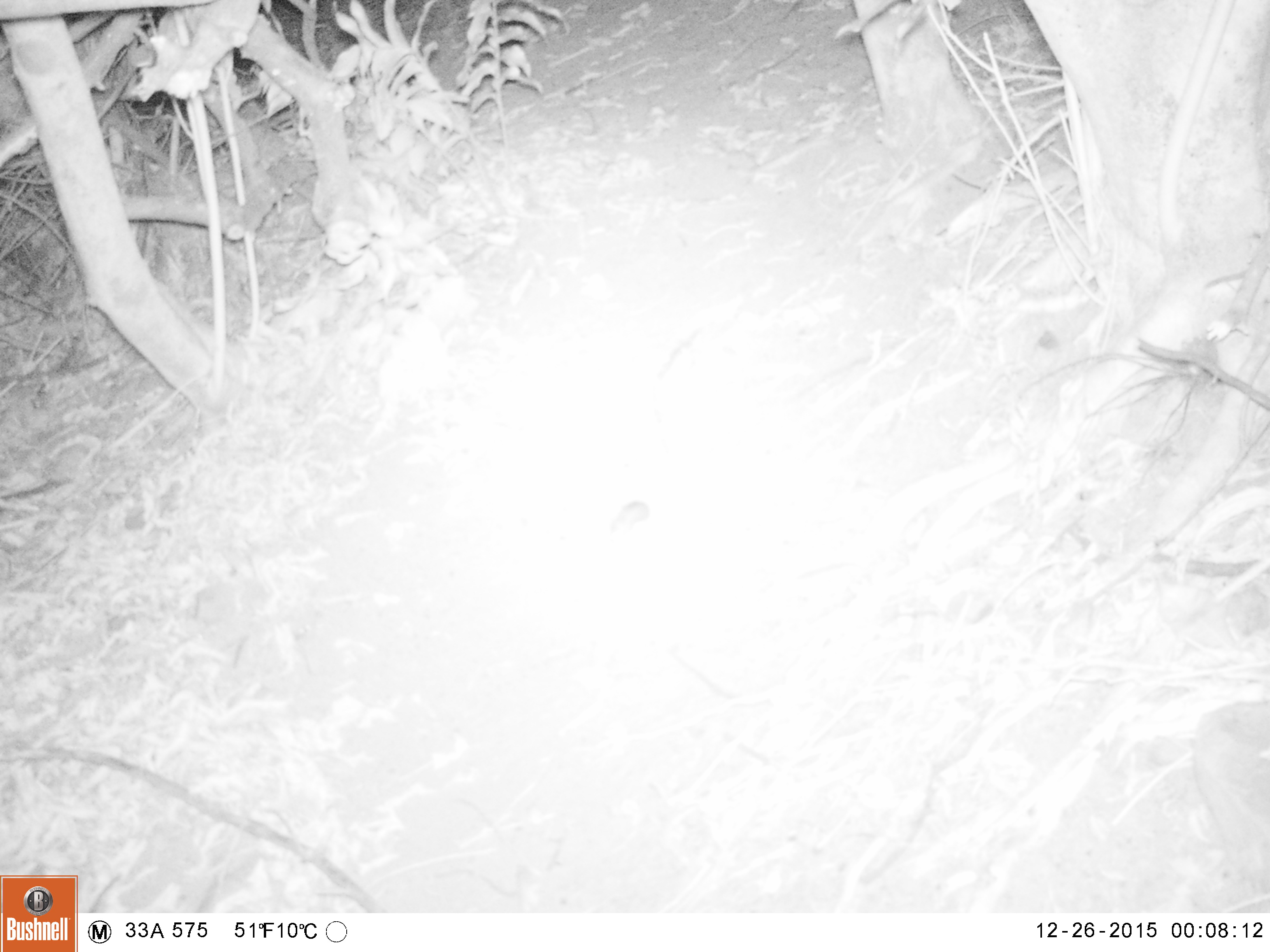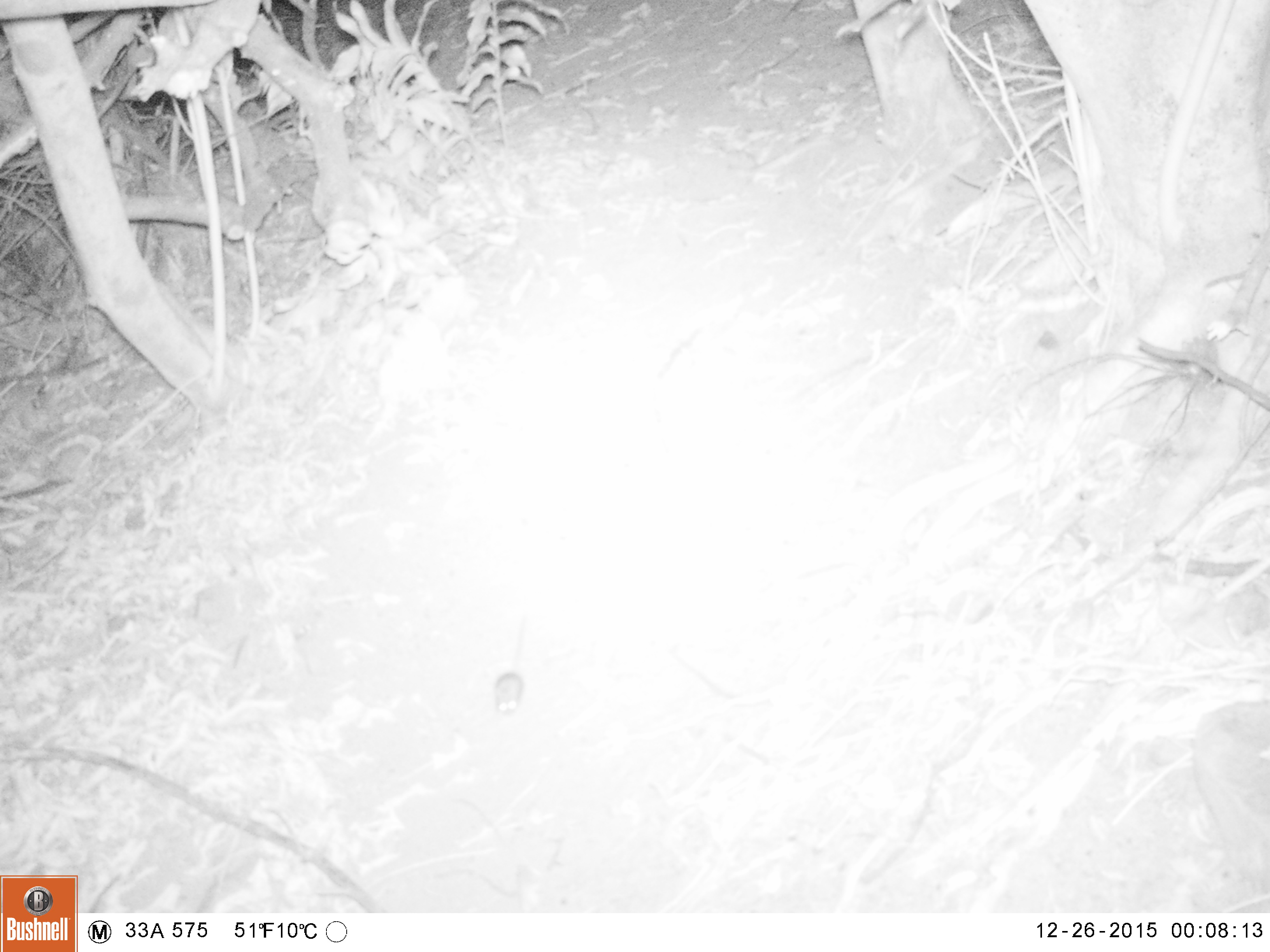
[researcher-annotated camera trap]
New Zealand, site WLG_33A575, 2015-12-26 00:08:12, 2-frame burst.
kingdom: Animalia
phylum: Chordata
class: Mammalia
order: Rodentia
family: Muridae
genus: Mus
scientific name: Mus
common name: mouse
Mouse (Mus).